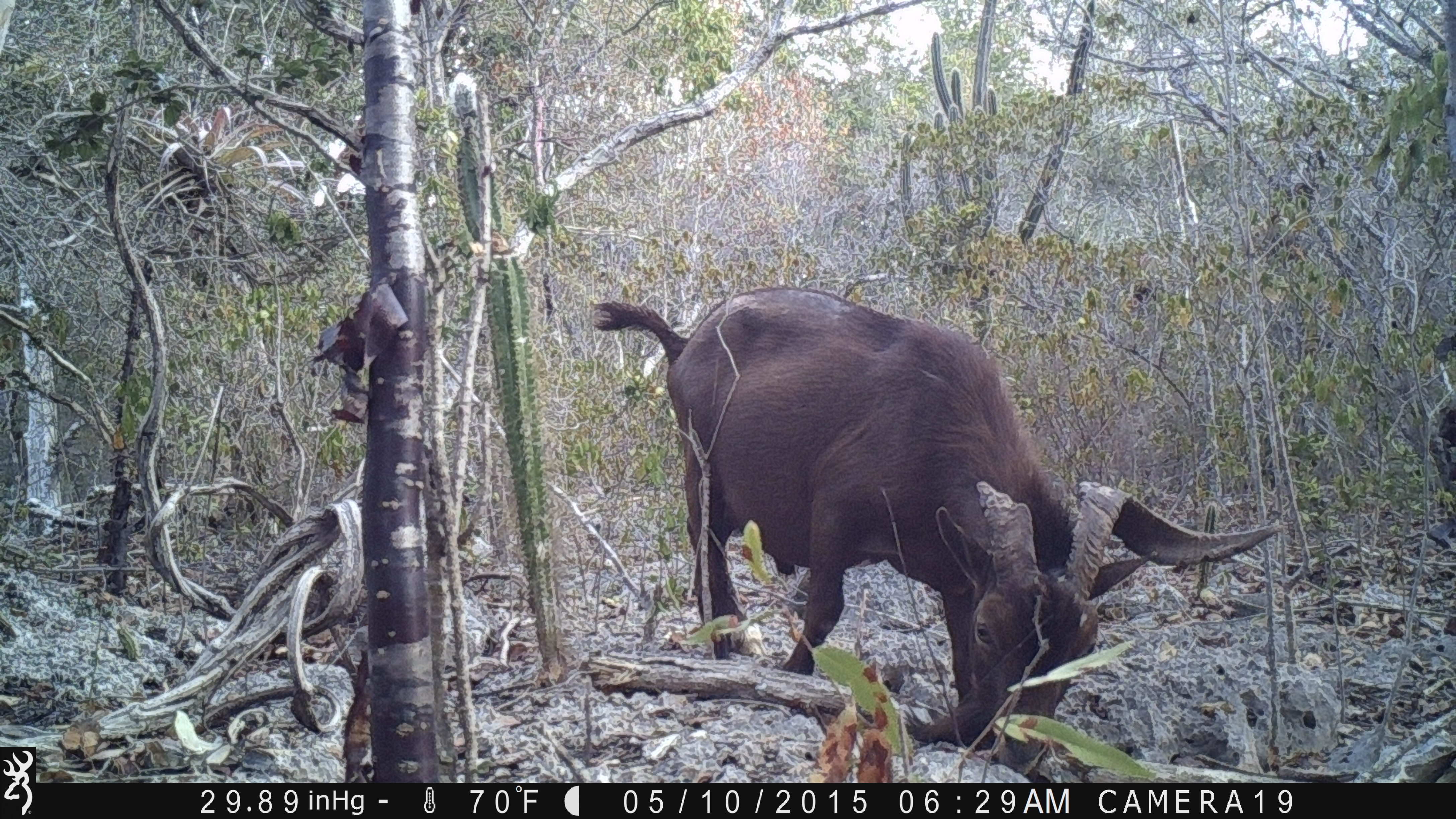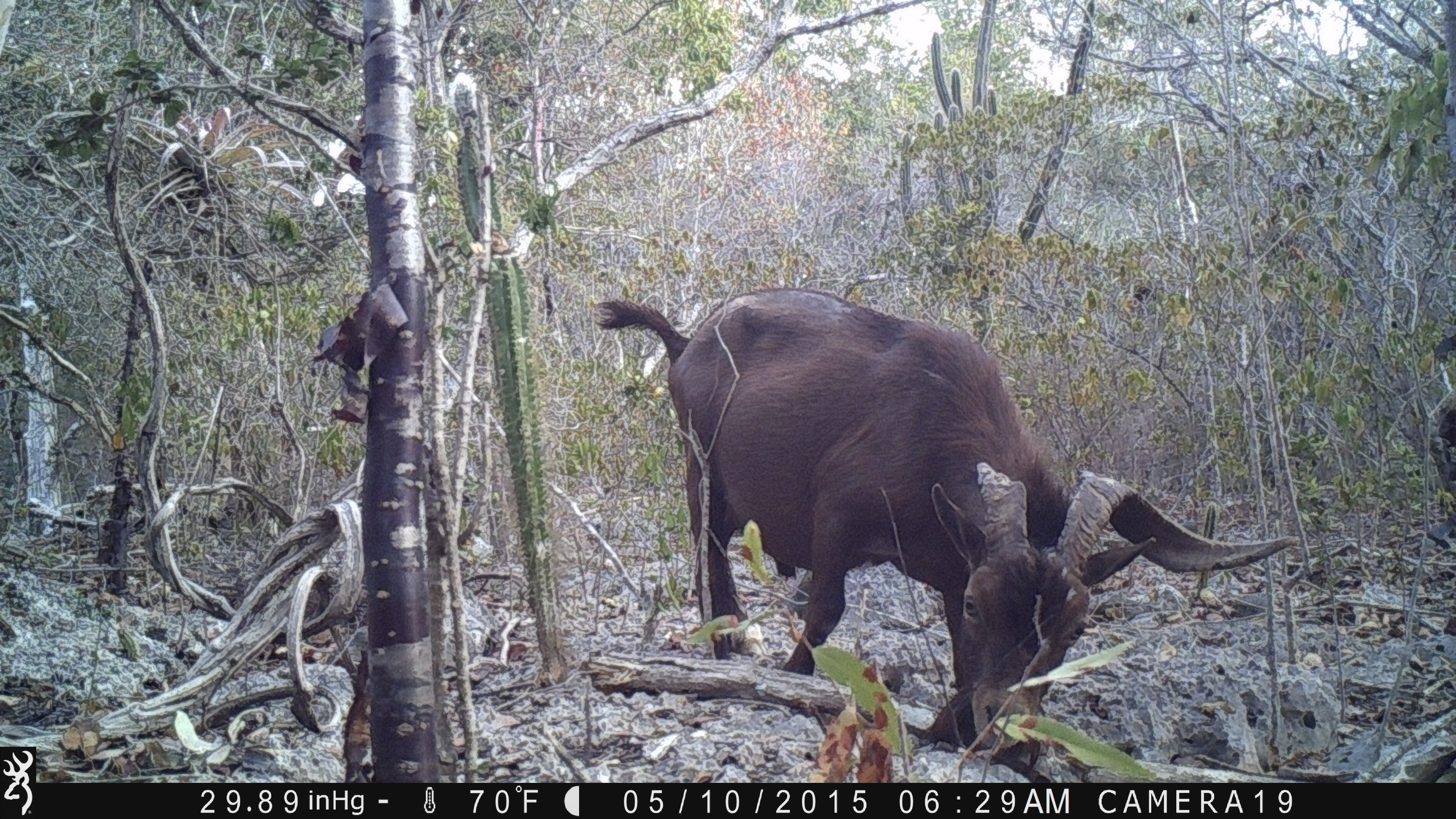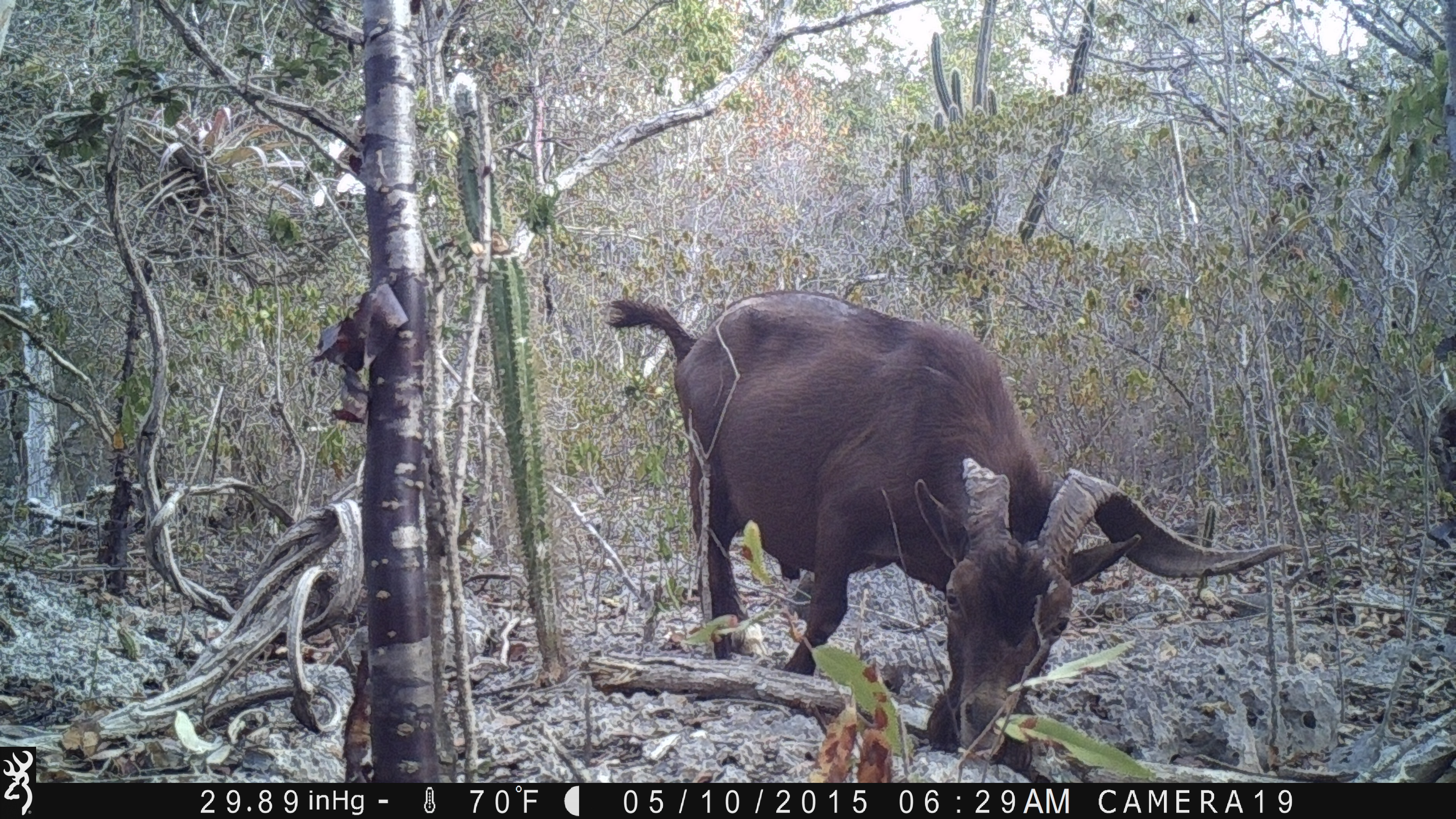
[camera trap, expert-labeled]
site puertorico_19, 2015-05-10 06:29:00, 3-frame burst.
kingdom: Animalia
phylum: Chordata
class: Mammalia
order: Artiodactyla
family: Bovidae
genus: Capra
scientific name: Capra hircus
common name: goat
Goat (Capra hircus).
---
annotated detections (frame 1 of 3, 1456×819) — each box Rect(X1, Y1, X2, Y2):
goat: Rect(578, 286, 1272, 765)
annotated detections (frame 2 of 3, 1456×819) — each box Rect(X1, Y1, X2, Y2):
goat: Rect(588, 291, 1285, 749)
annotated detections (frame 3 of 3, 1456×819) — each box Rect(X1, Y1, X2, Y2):
goat: Rect(595, 293, 1278, 754)